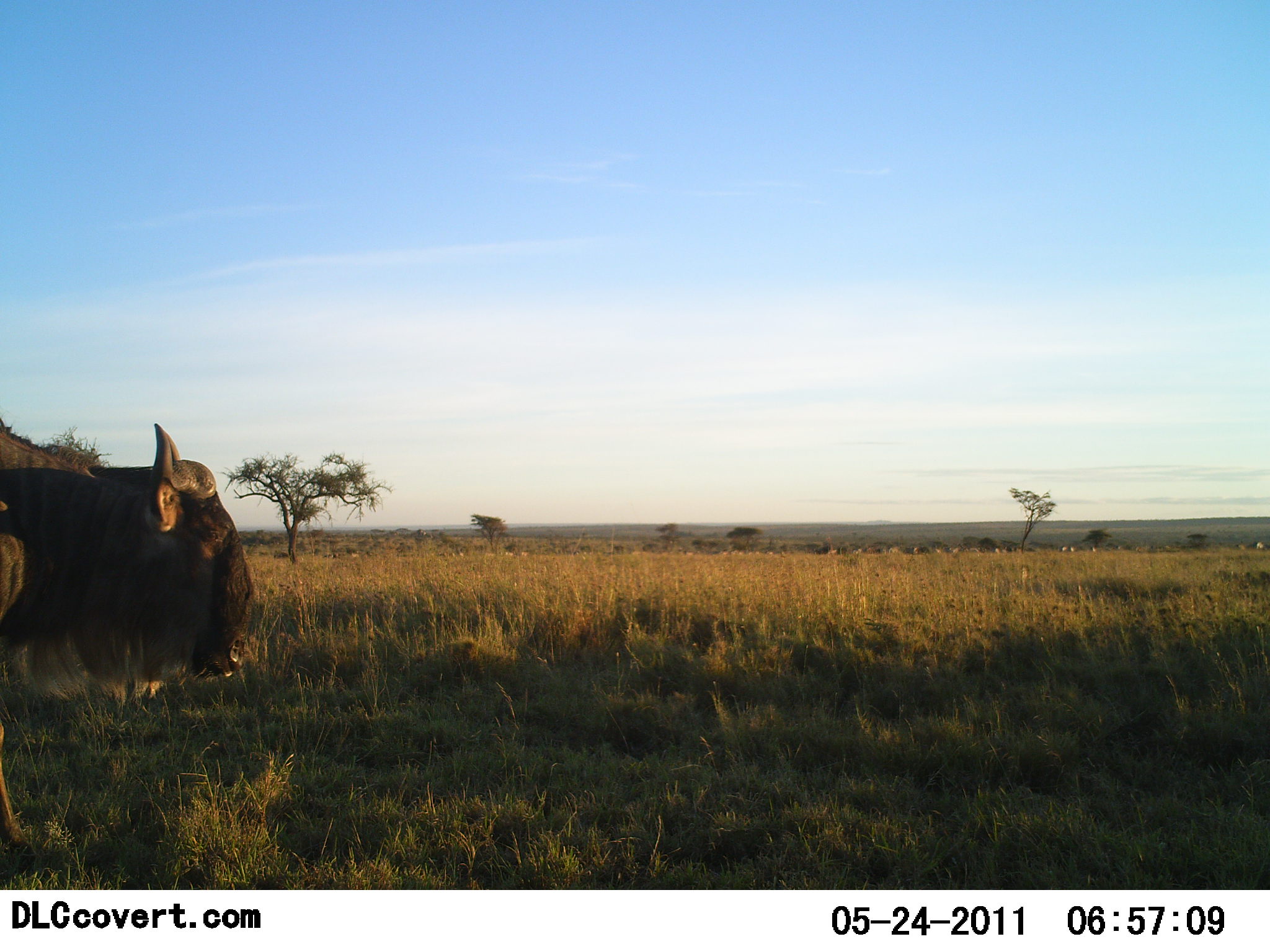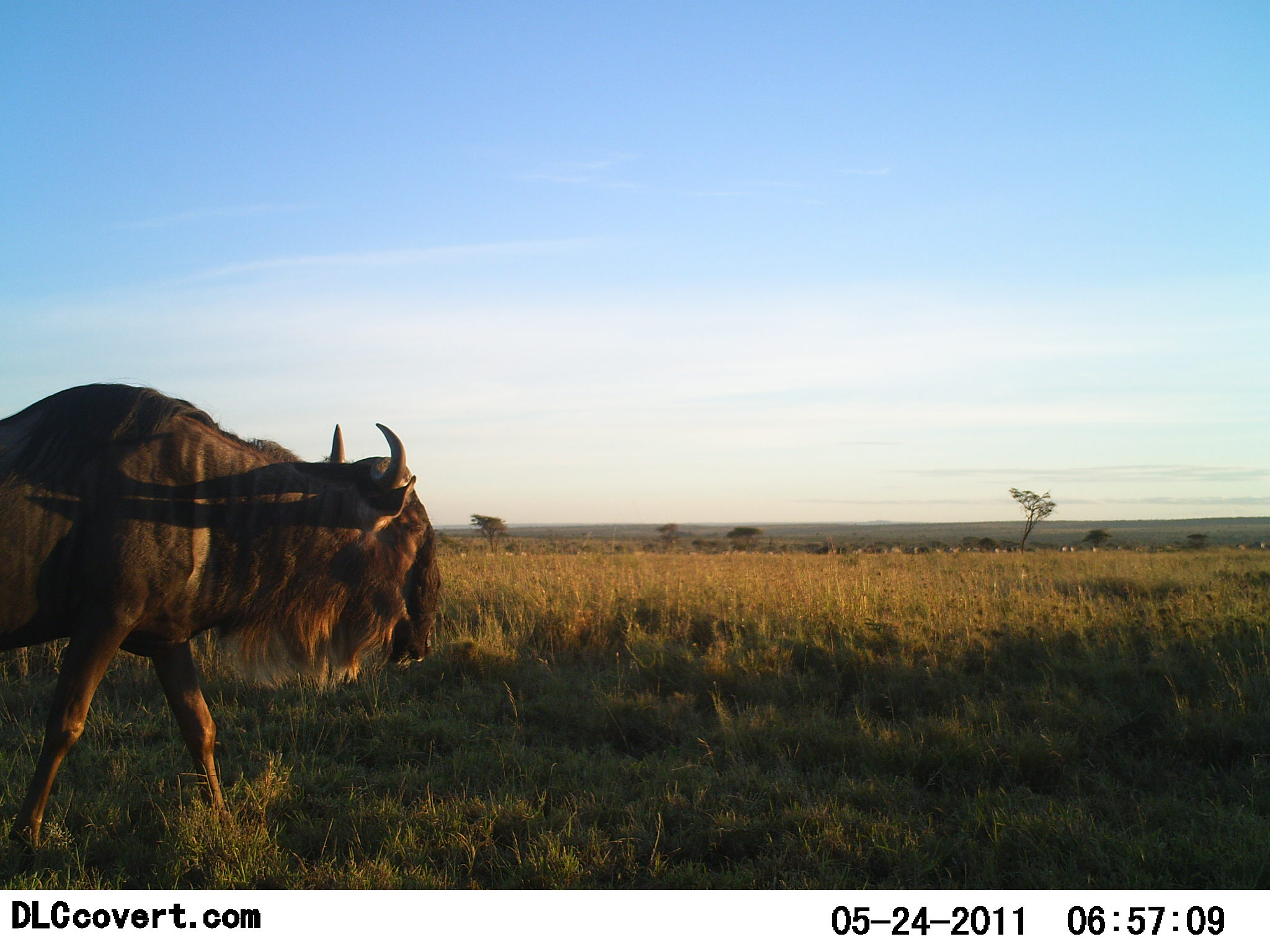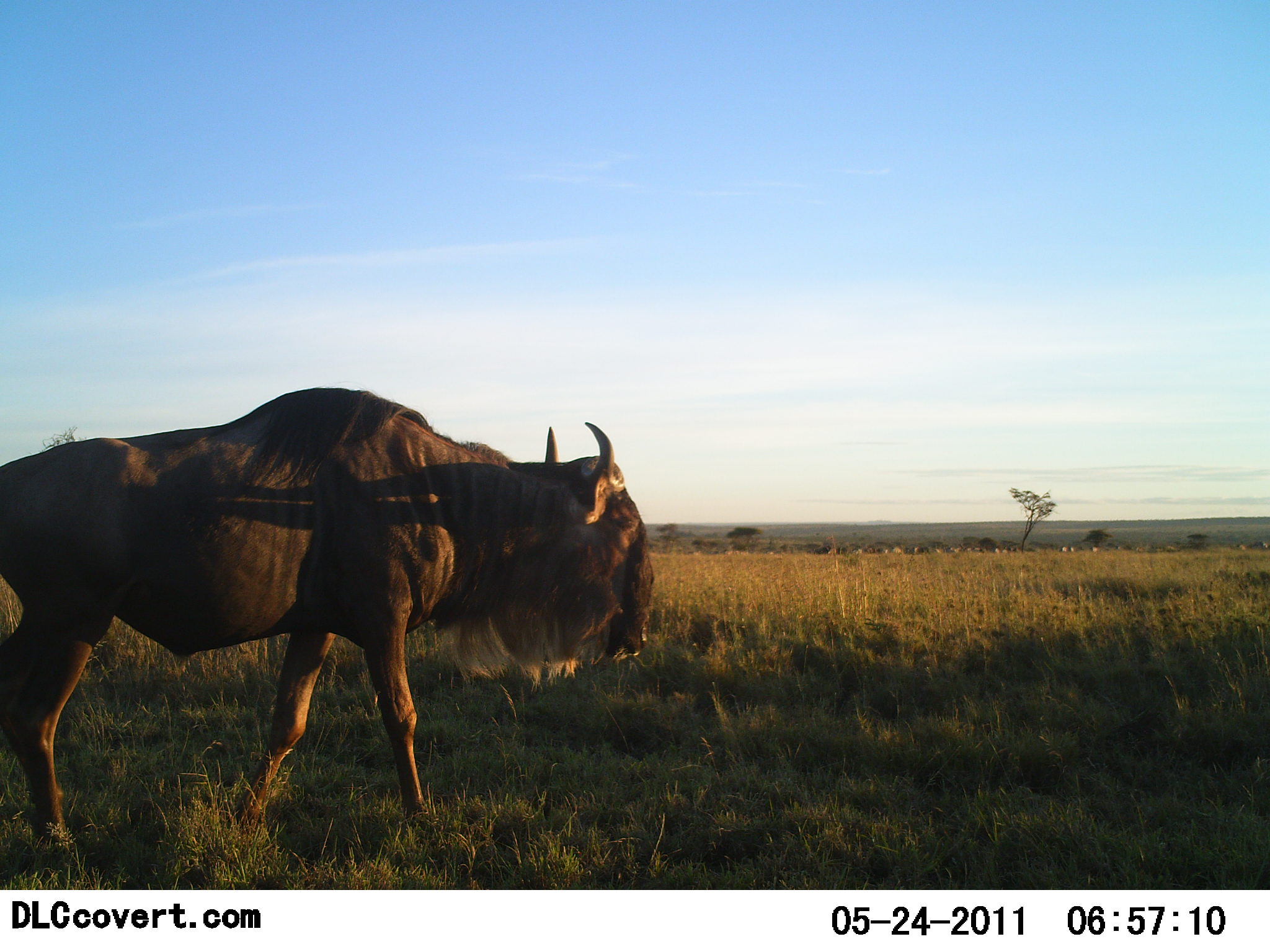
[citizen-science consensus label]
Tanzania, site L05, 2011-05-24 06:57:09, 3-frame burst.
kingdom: Animalia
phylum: Chordata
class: Mammalia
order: Artiodactyla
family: Bovidae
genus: Connochaetes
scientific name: Connochaetes taurinus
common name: blue wildebeest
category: wildebeest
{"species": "wildebeest (blue wildebeest) (Connochaetes taurinus)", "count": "1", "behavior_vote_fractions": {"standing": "8%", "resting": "0%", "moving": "100%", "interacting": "0%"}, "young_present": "0%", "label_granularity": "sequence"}